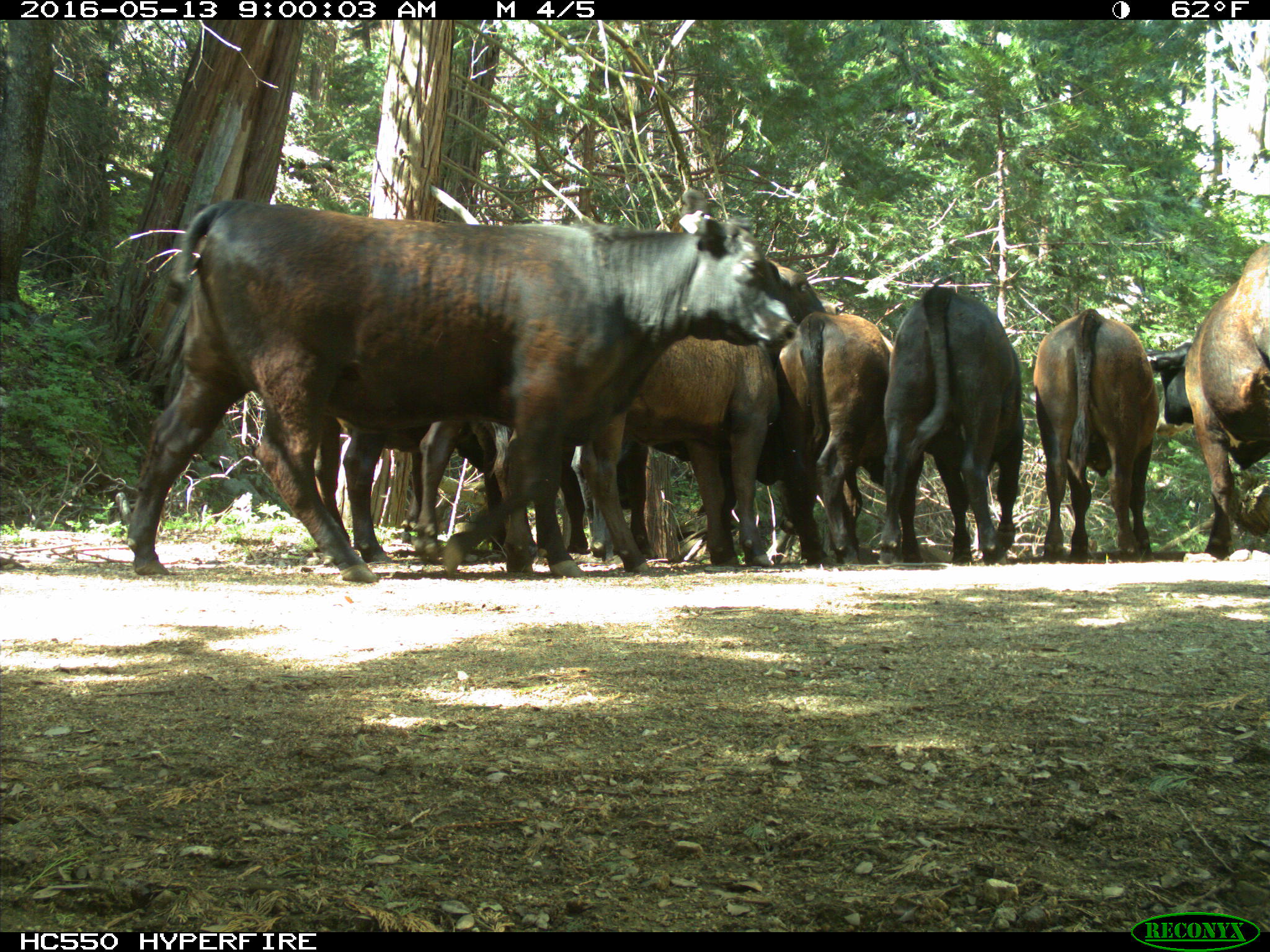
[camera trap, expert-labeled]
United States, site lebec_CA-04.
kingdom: Animalia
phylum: Chordata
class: Mammalia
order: Artiodactyla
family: Bovidae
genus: Bos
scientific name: Bos taurus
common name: domestic cow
Bos taurus (domestic cow).